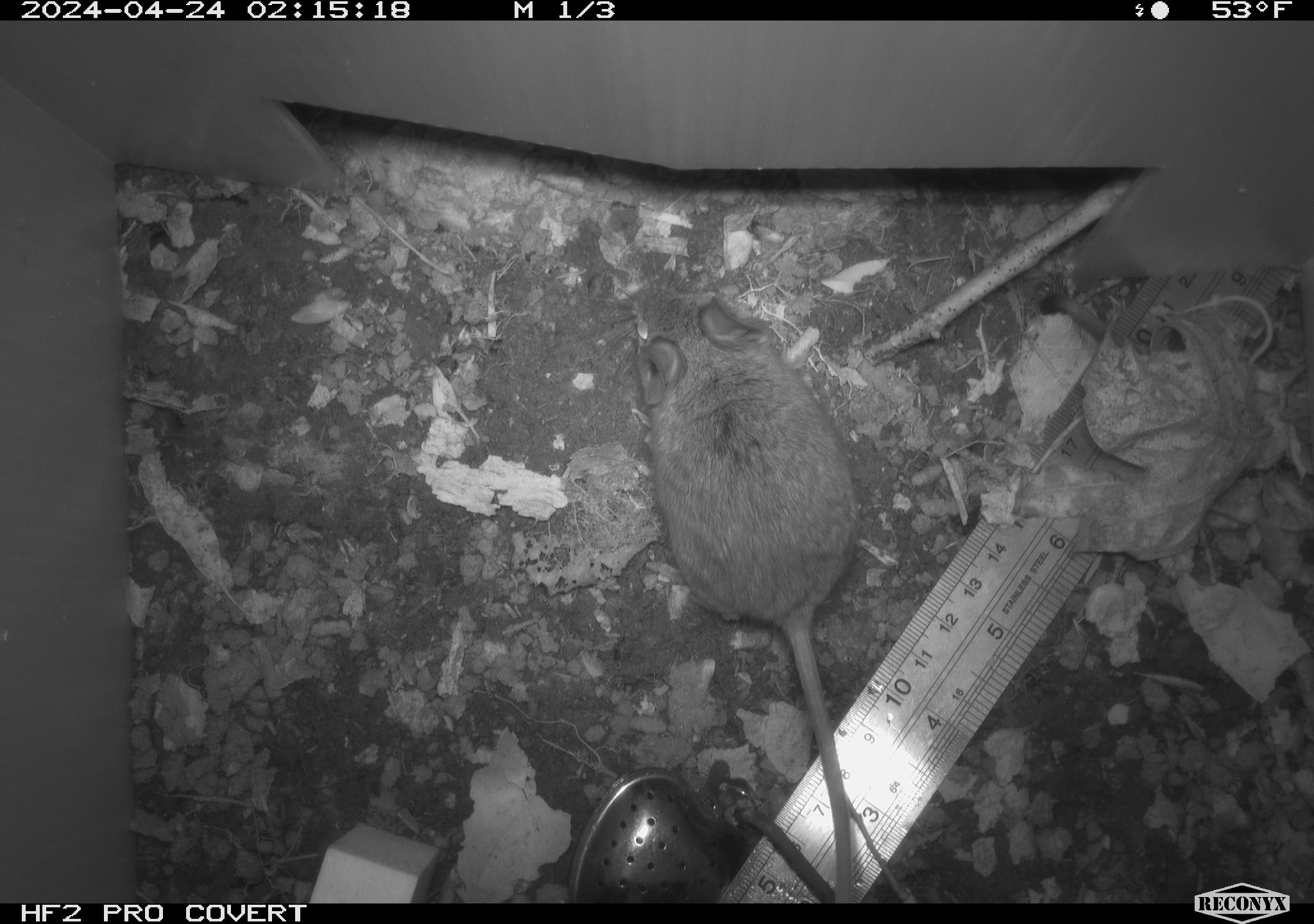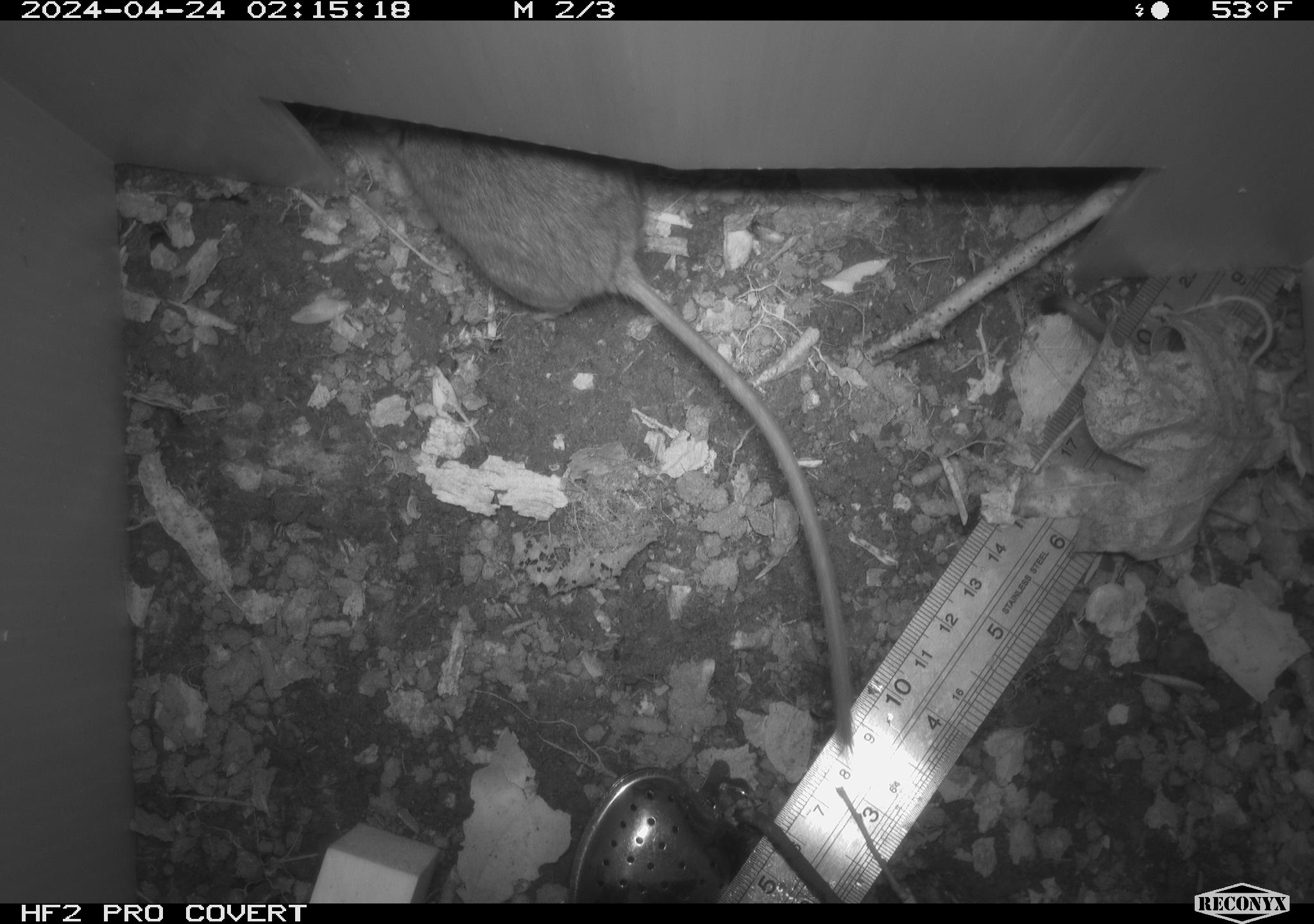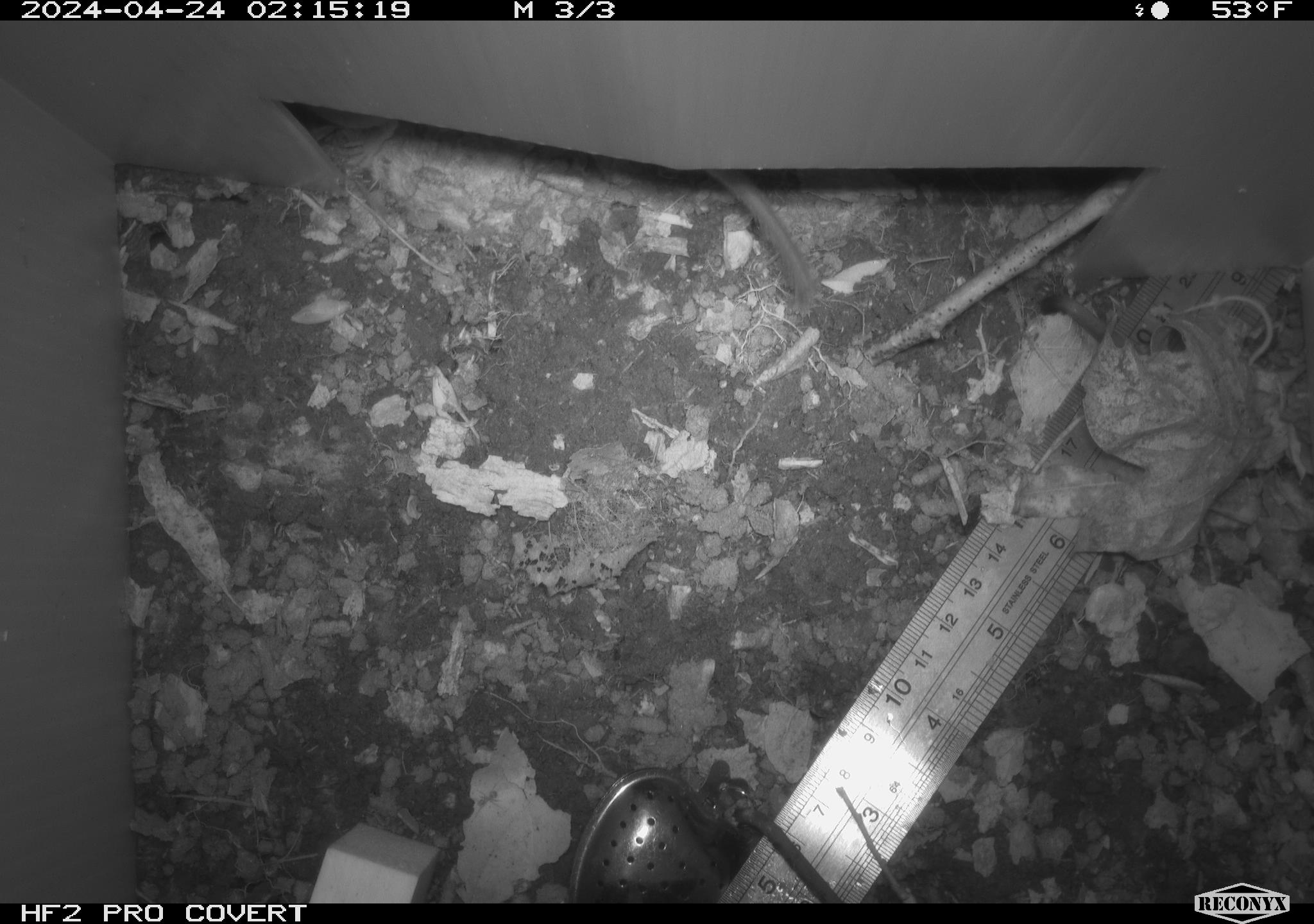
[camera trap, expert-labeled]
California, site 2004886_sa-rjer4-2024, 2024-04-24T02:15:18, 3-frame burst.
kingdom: Animalia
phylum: Chordata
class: Mammalia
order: Rodentia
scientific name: Rodentia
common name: mouse species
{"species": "mouse species (Rodentia)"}